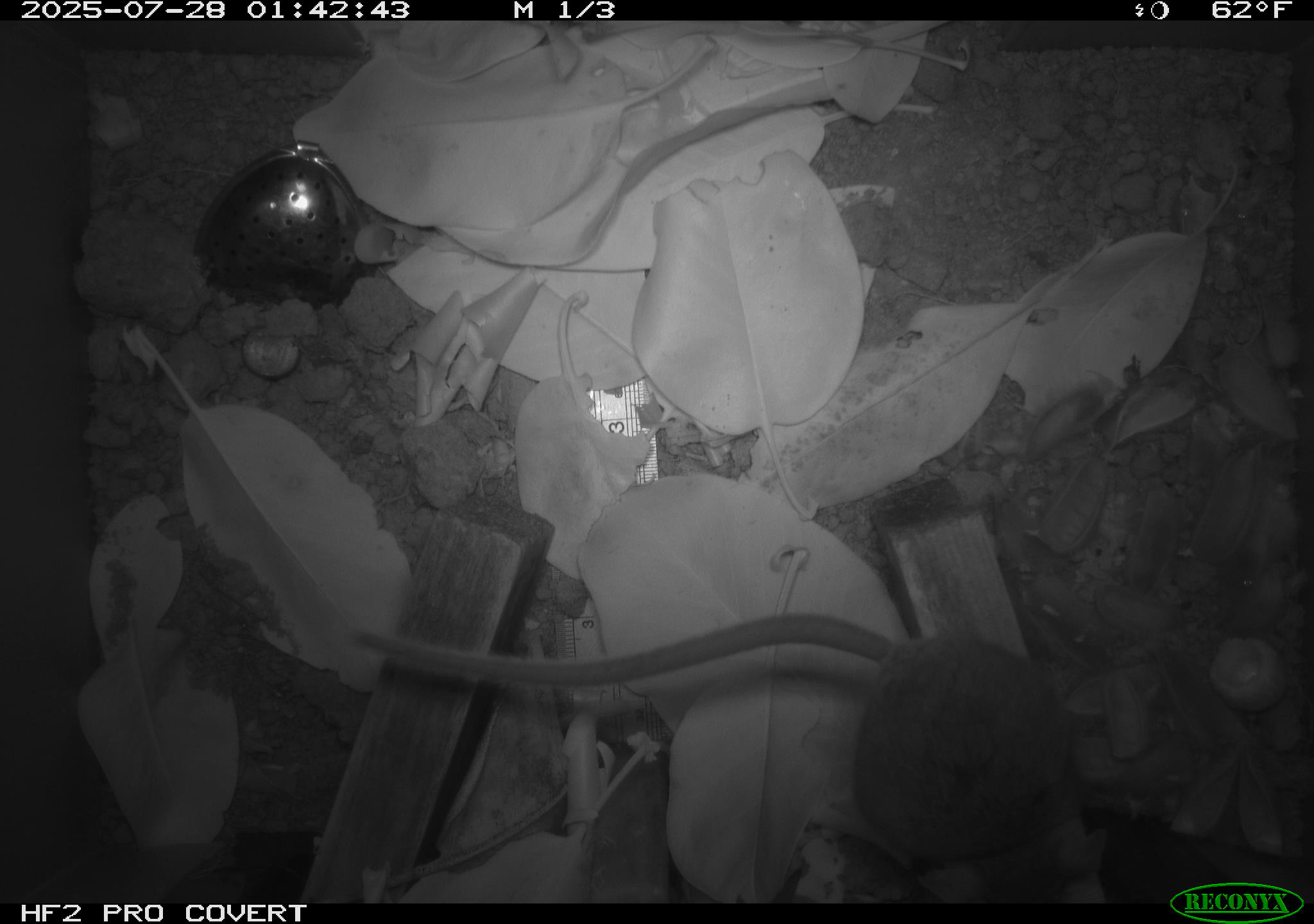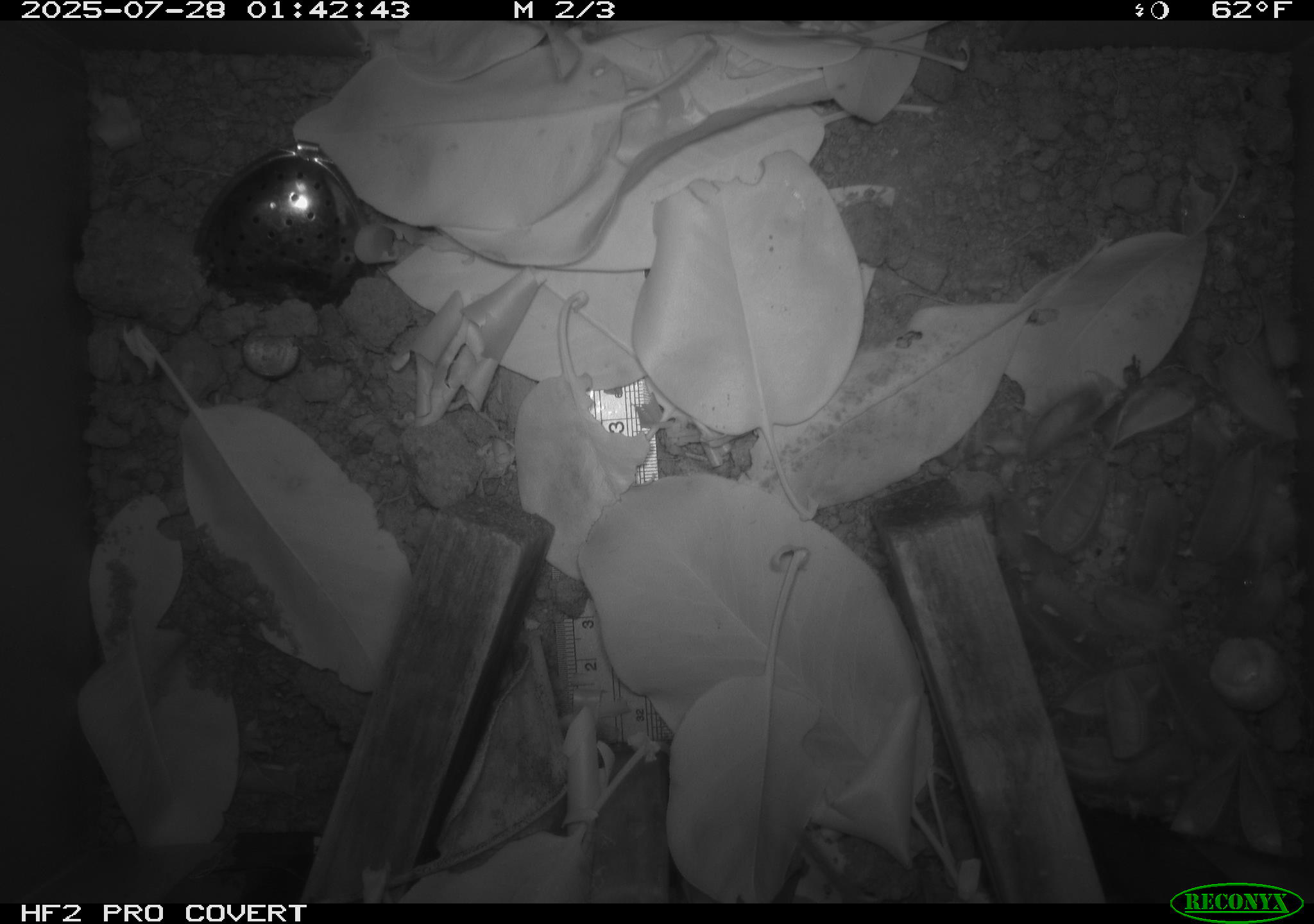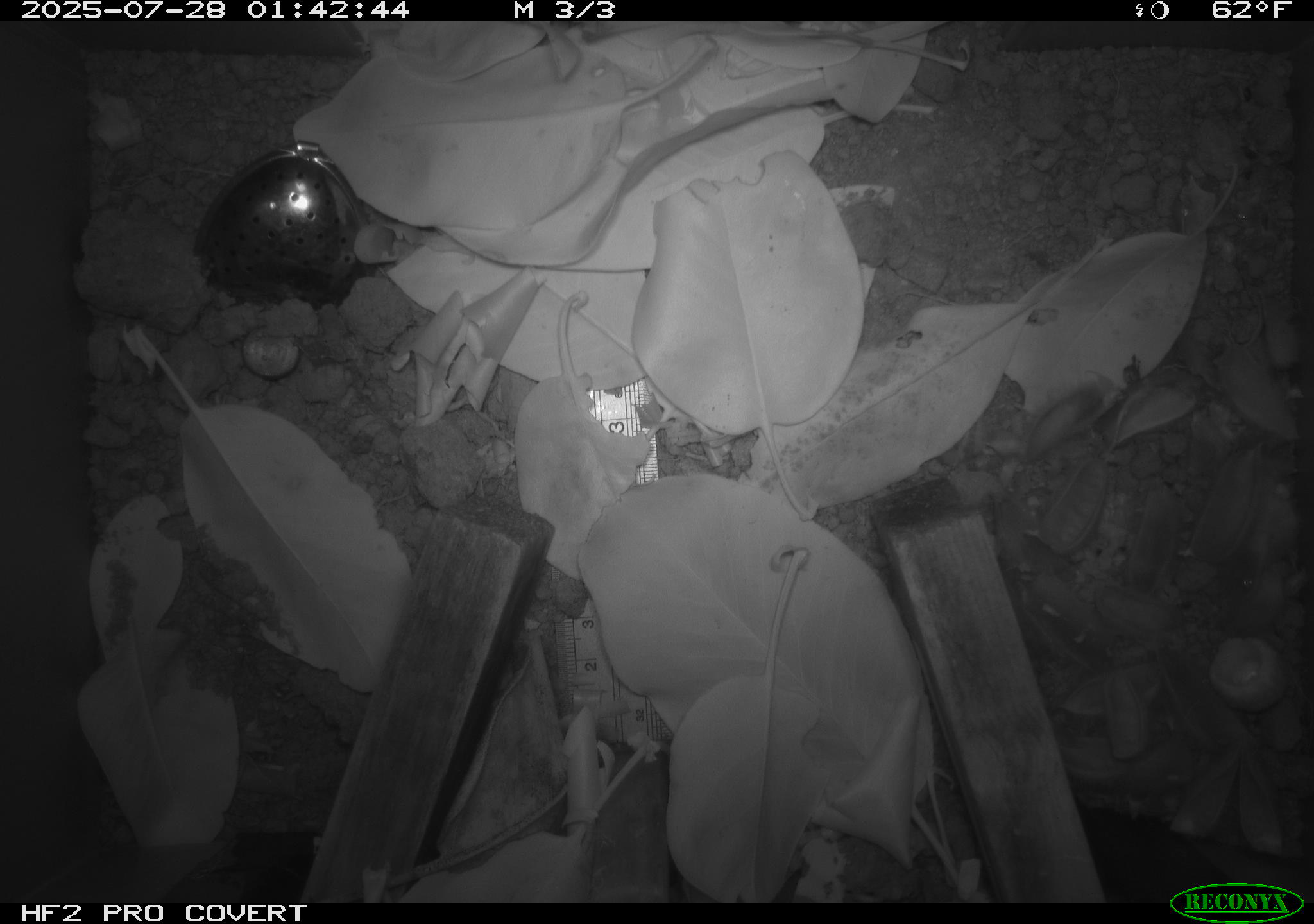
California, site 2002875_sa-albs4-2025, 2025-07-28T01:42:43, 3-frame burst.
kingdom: Animalia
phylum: Chordata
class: Mammalia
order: Rodentia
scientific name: Rodentia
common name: mouse species